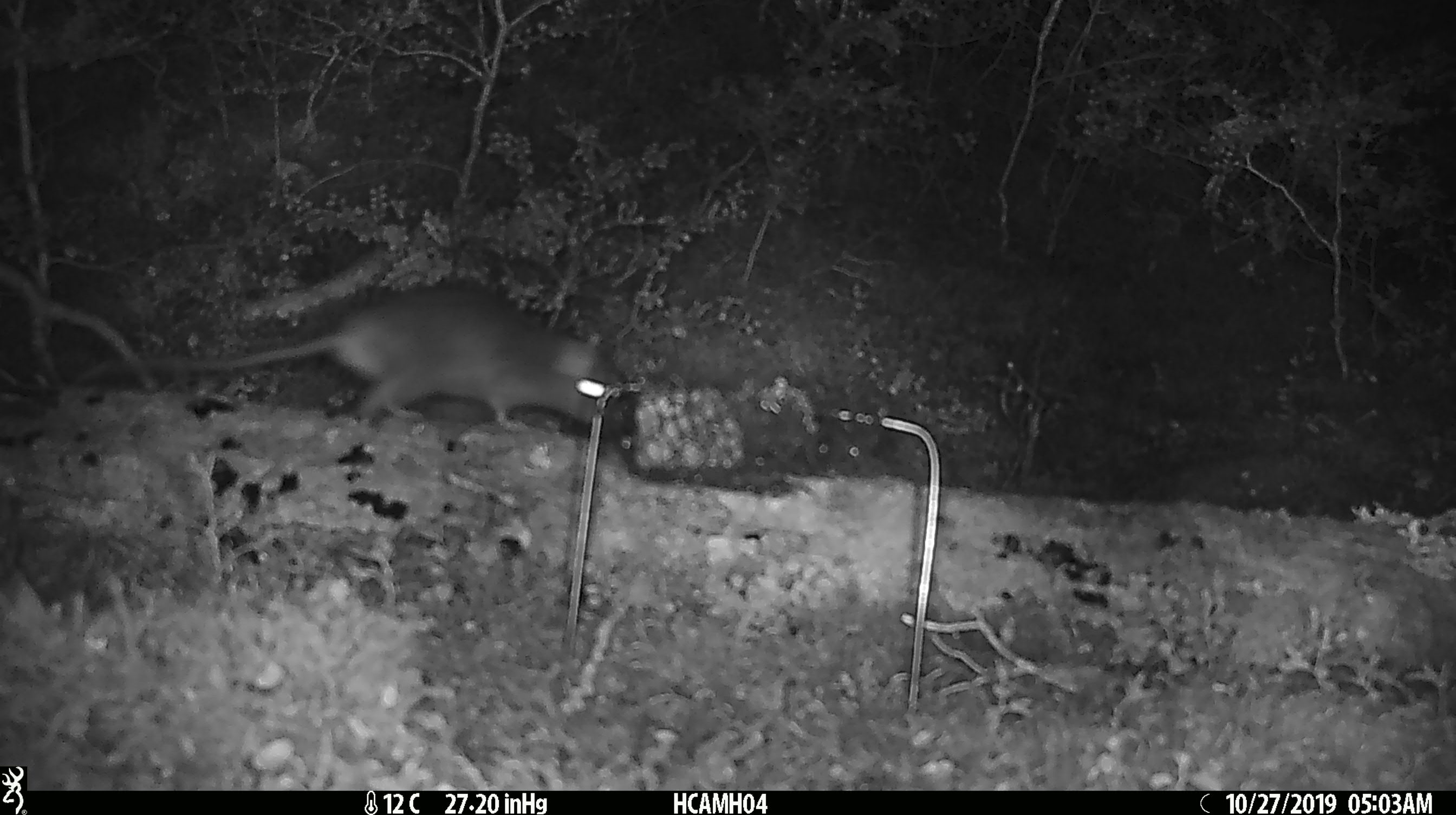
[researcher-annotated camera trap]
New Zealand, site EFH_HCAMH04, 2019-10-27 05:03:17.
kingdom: Animalia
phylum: Chordata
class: Mammalia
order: Rodentia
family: Muridae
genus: Rattus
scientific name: Rattus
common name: rat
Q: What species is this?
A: Rat (Rattus).